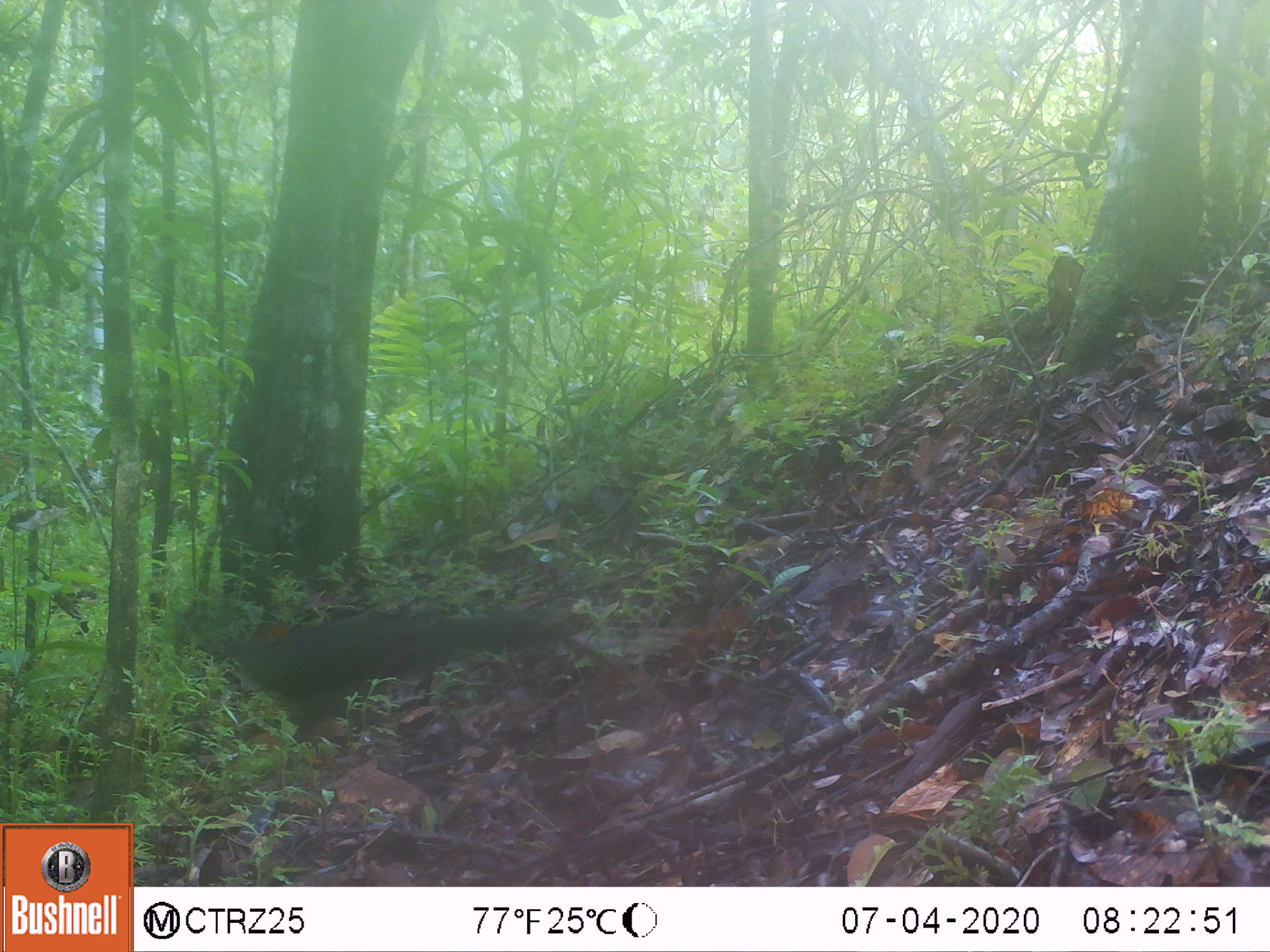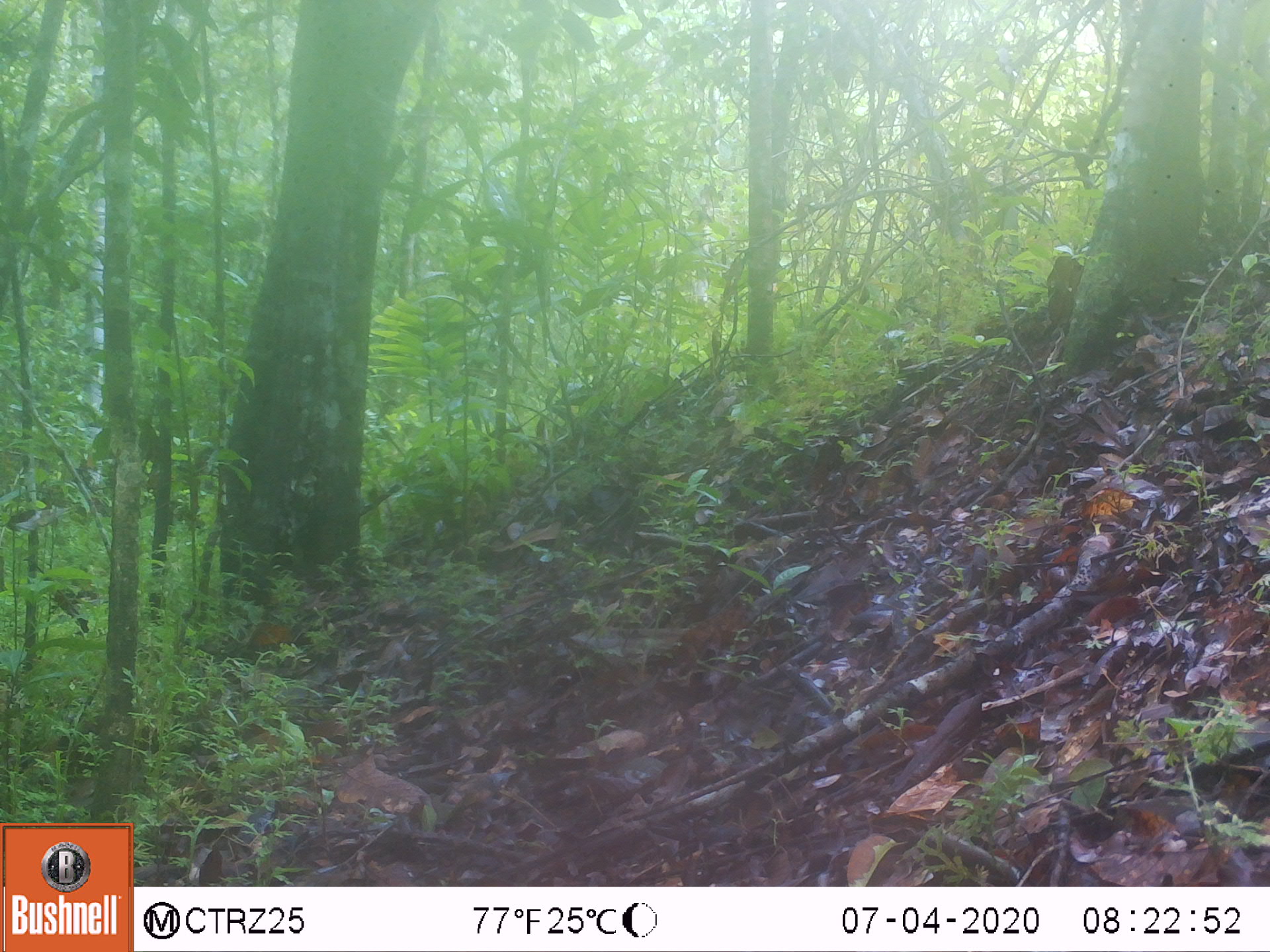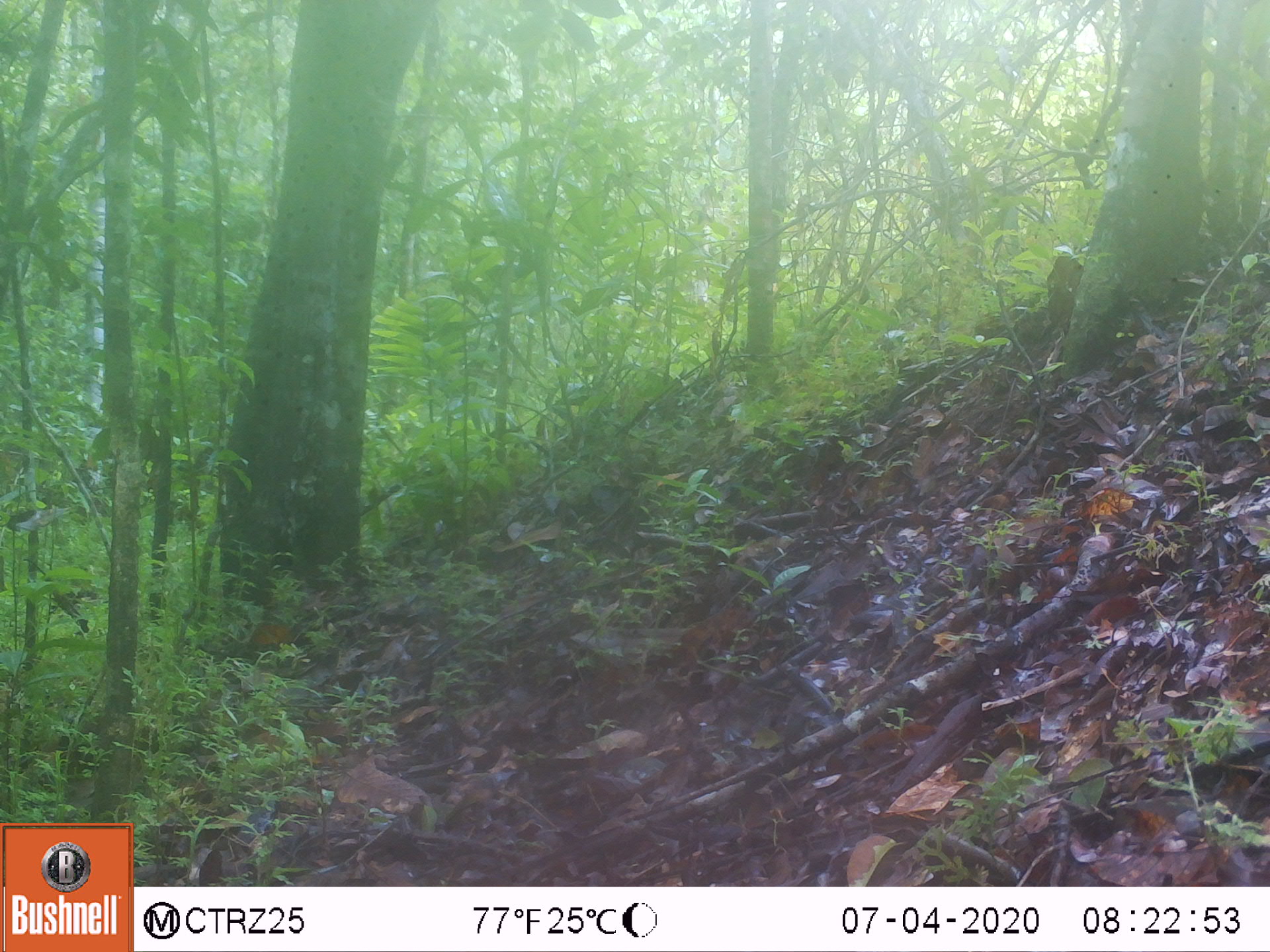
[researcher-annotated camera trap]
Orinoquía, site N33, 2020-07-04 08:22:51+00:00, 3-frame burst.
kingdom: Animalia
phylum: Chordata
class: Aves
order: Galliformes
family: Cracidae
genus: Penelope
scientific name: Penelope jacquacu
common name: spix's guan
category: spixs guan